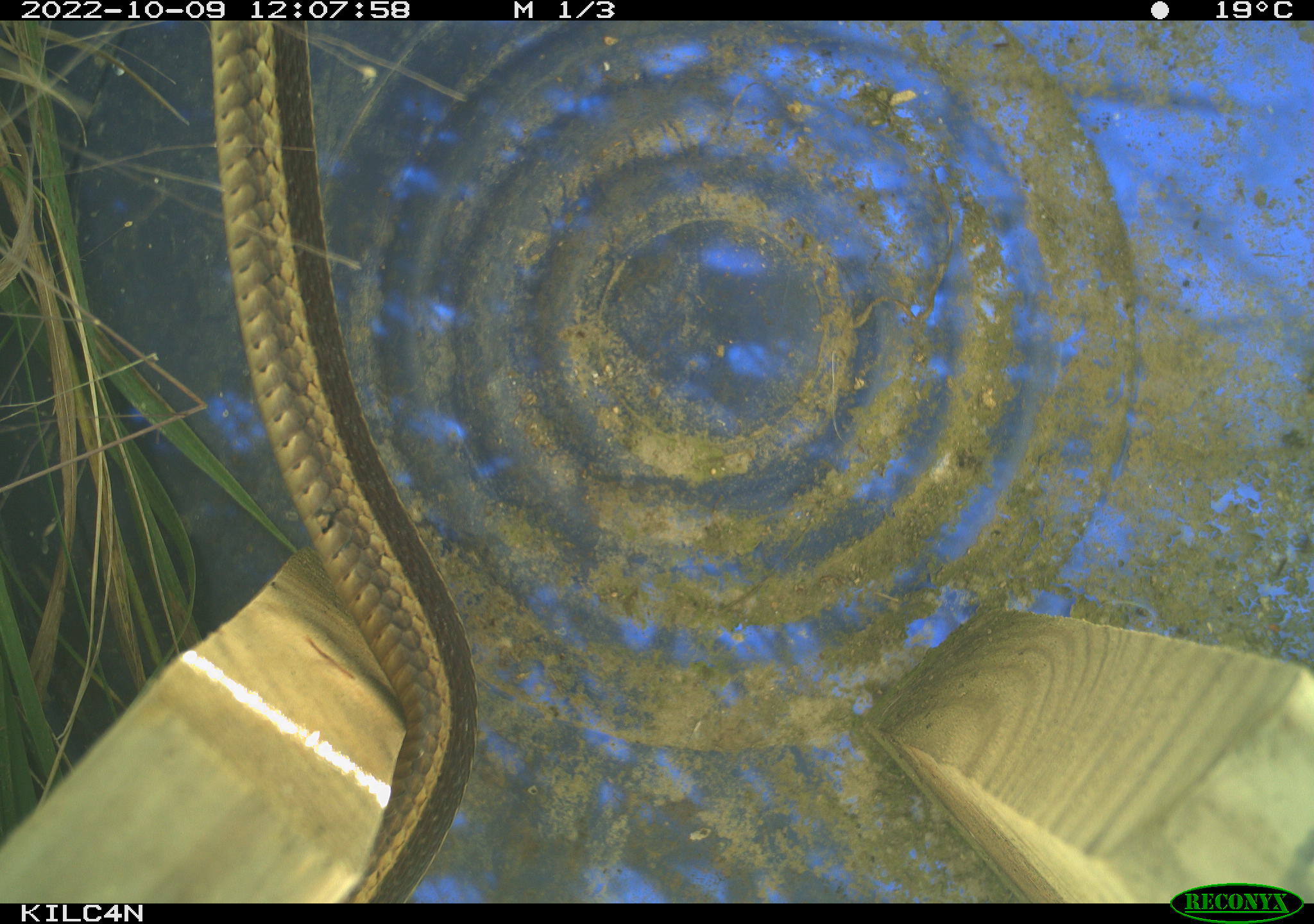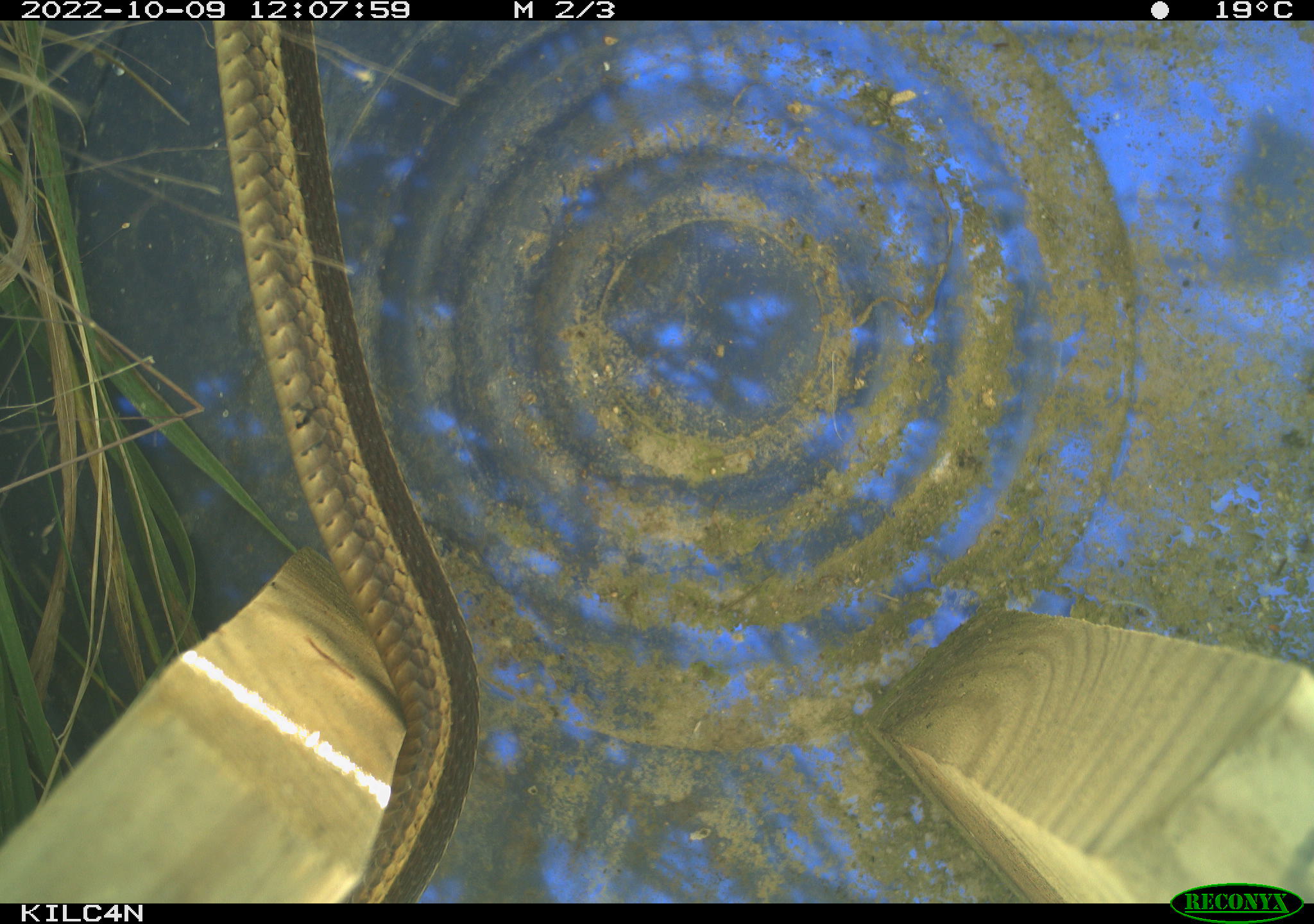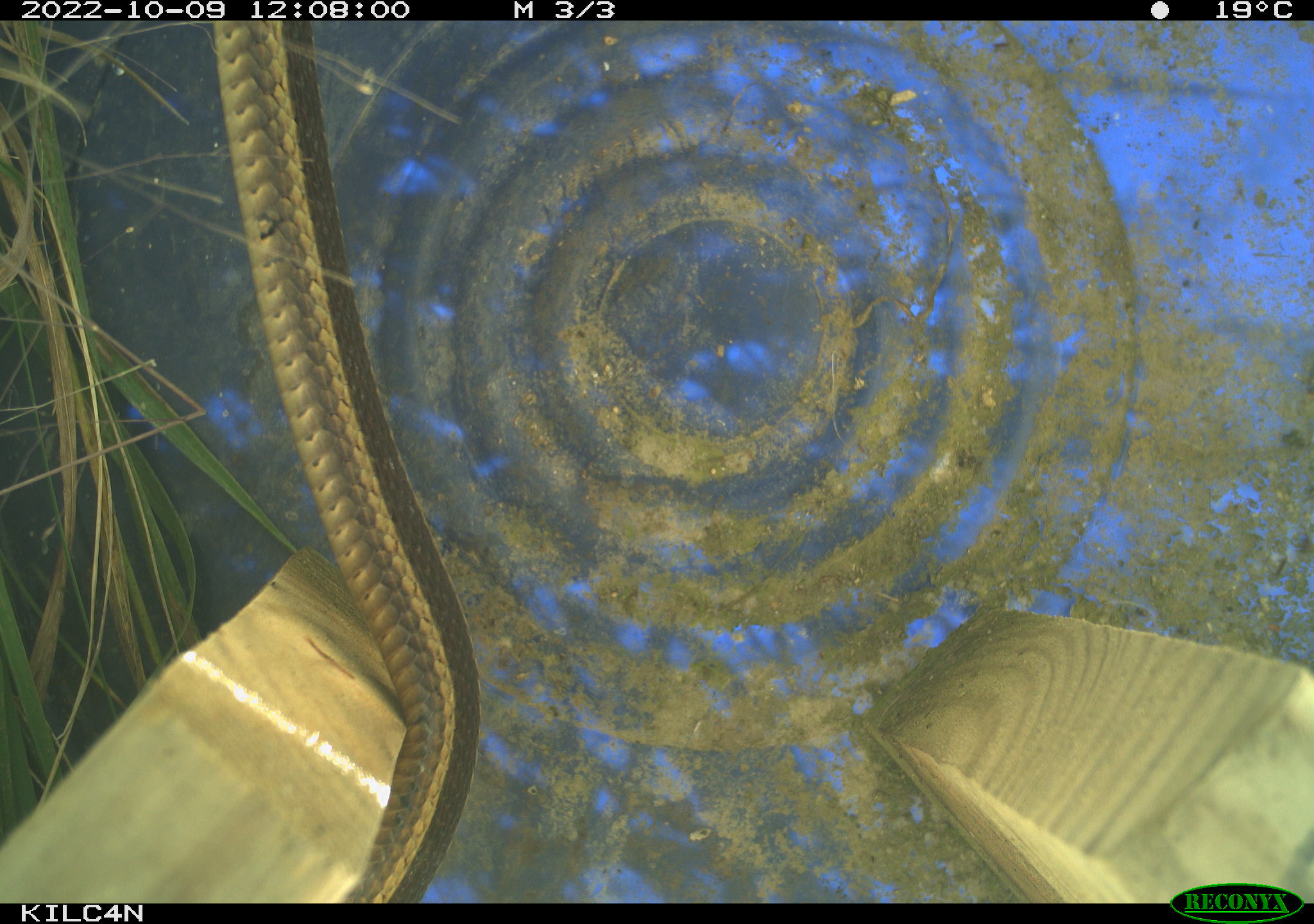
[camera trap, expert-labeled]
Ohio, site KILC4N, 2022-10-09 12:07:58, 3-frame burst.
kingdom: Animalia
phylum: Chordata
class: Reptilia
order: Squamata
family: Colubridae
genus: Thamnophis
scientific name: Thamnophis sirtalis sirtalis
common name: eastern gartersnake